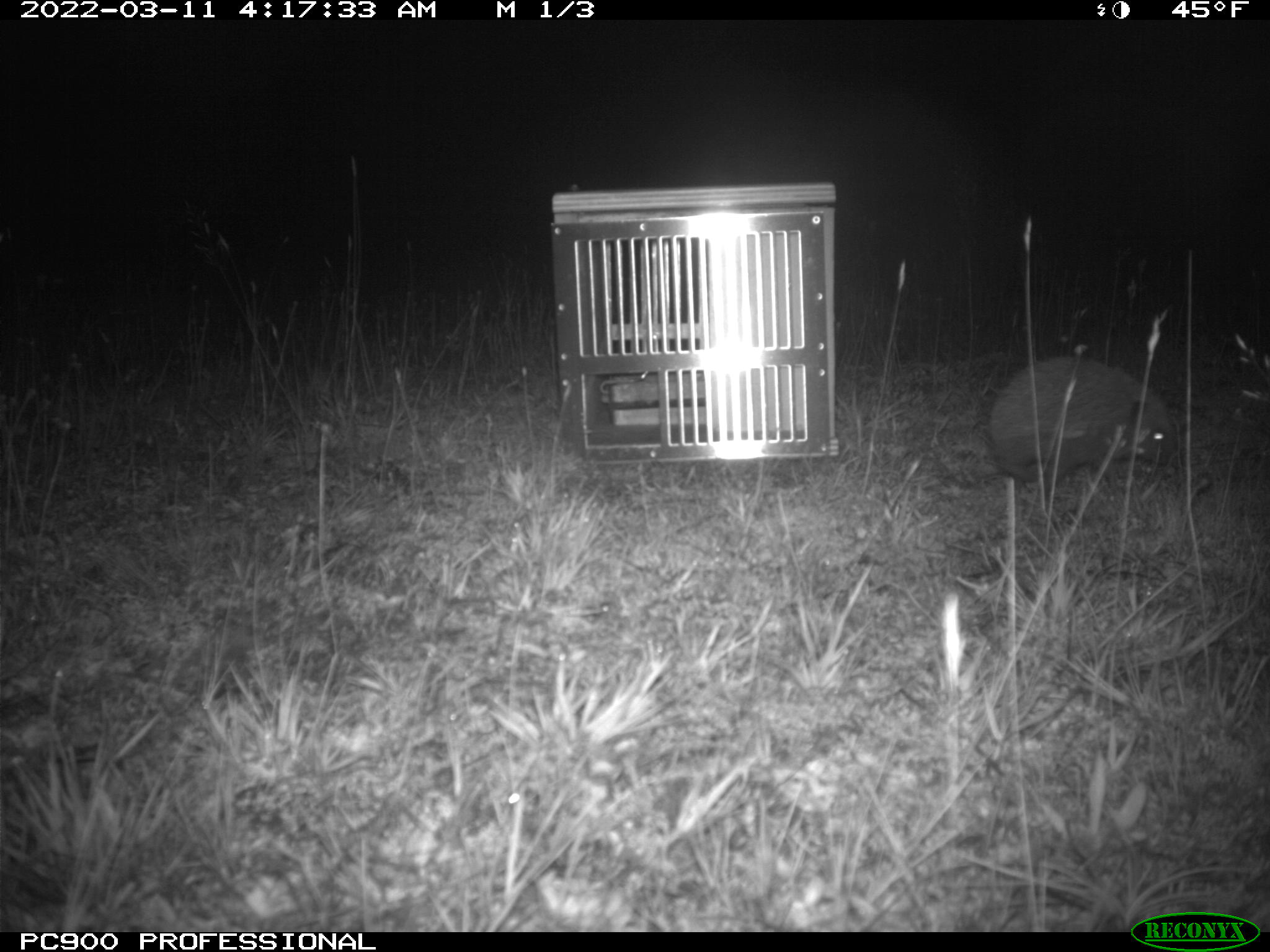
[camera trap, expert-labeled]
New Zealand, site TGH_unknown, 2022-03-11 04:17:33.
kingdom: Animalia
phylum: Chordata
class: Mammalia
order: Eulipotyphla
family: Erinaceidae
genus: Erinaceus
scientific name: Erinaceus europaeus europaeus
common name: european hedgehog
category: hedgehog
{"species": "hedgehog (european hedgehog) (Erinaceus europaeus europaeus)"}